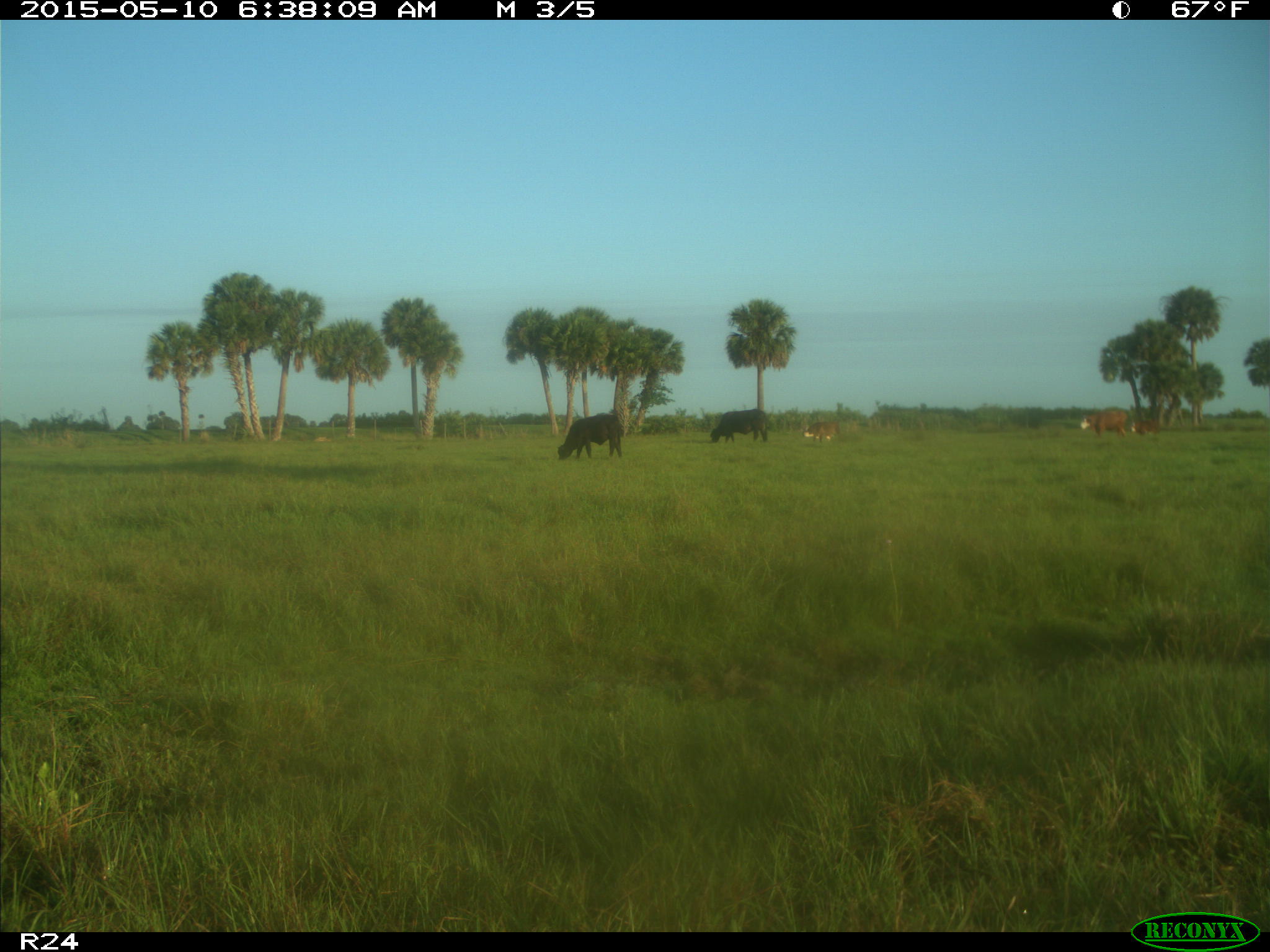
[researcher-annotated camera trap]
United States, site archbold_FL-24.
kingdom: Animalia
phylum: Chordata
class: Mammalia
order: Artiodactyla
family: Bovidae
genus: Bos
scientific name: Bos taurus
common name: domestic cow